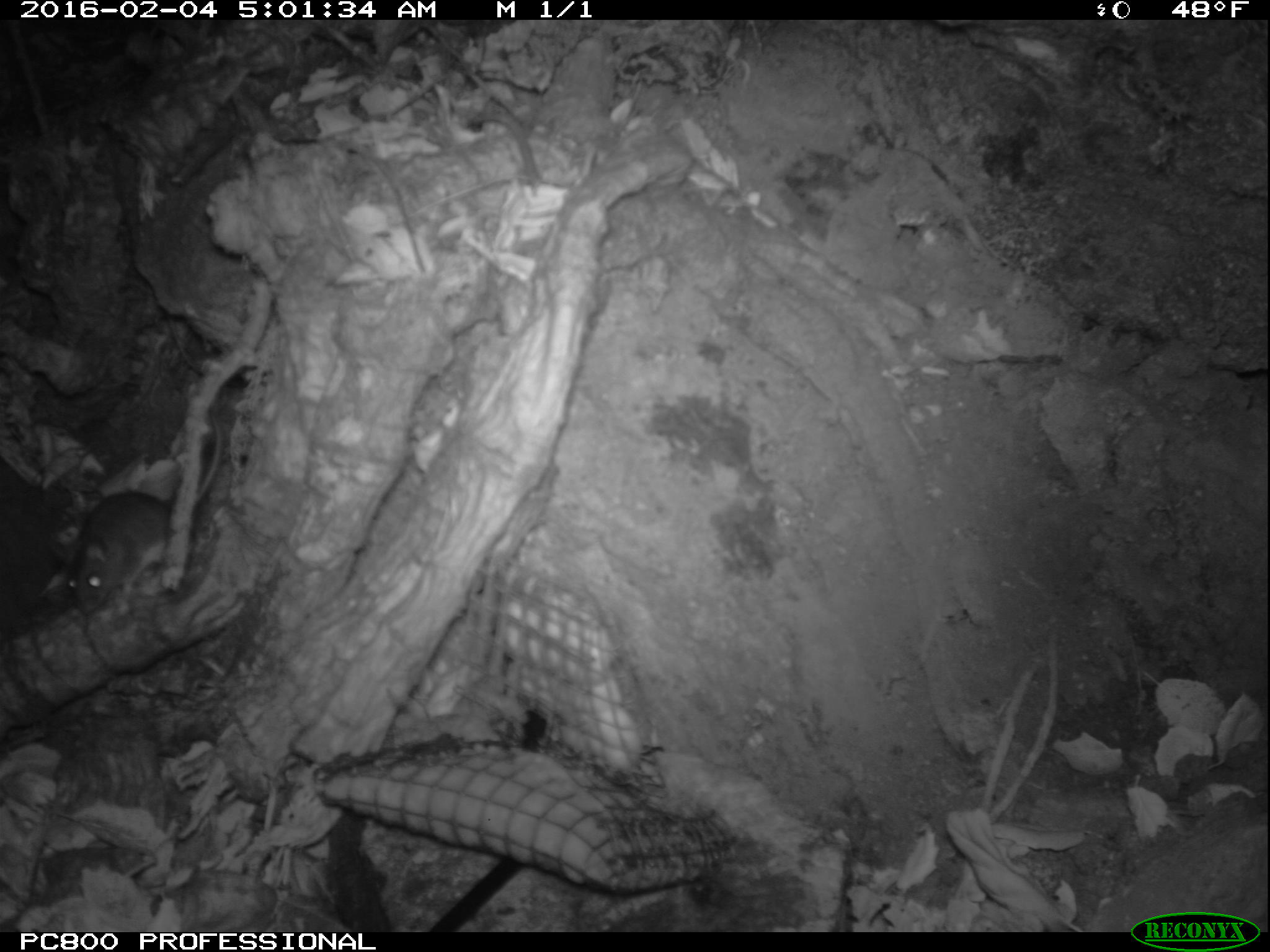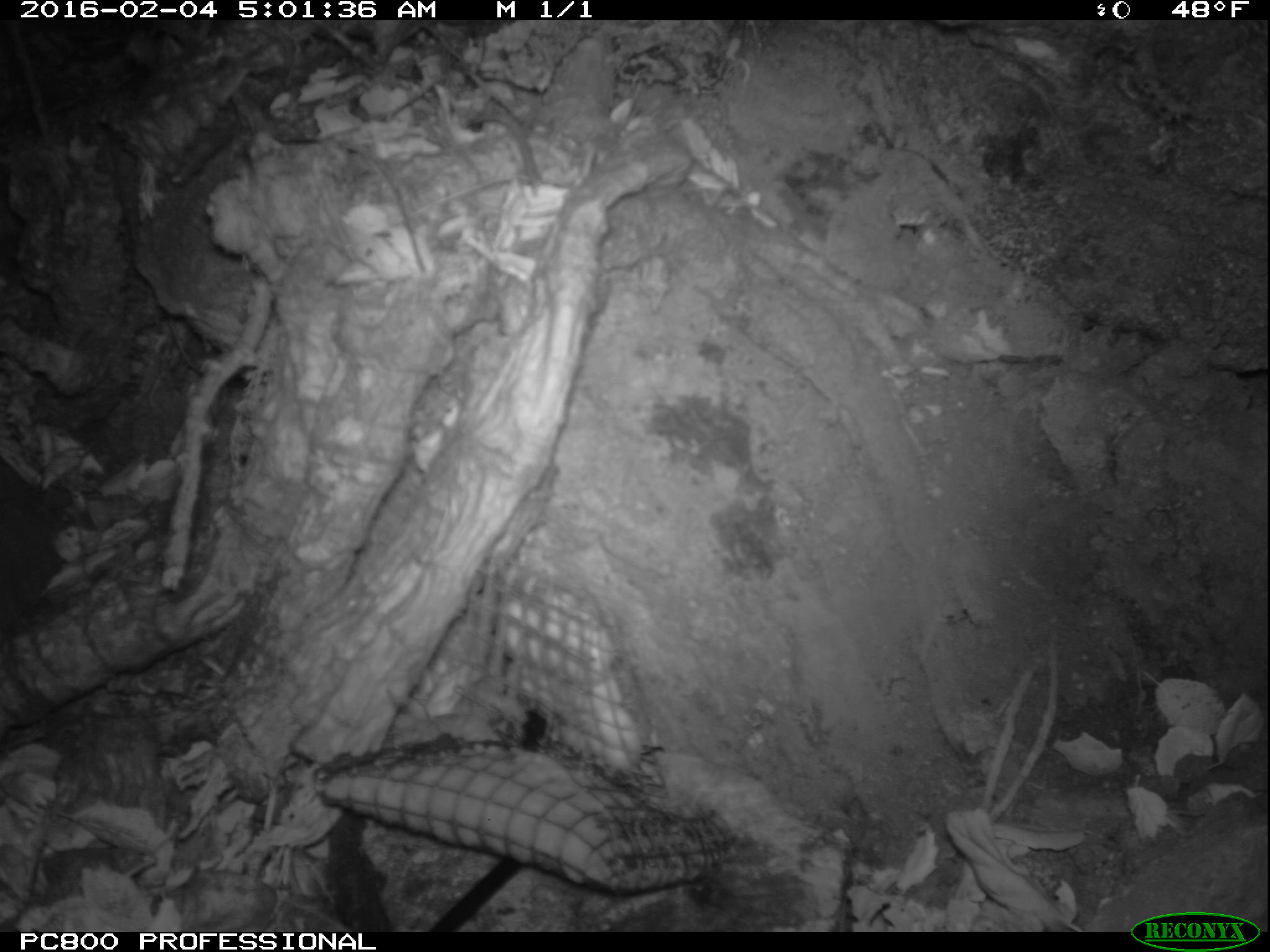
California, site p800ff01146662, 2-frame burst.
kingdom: Animalia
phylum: Chordata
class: Mammalia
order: Rodentia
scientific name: Rodentia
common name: rodent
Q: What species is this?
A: Rodent (Rodentia).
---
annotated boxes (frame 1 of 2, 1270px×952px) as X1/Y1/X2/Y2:
rodent: 60/407/223/614